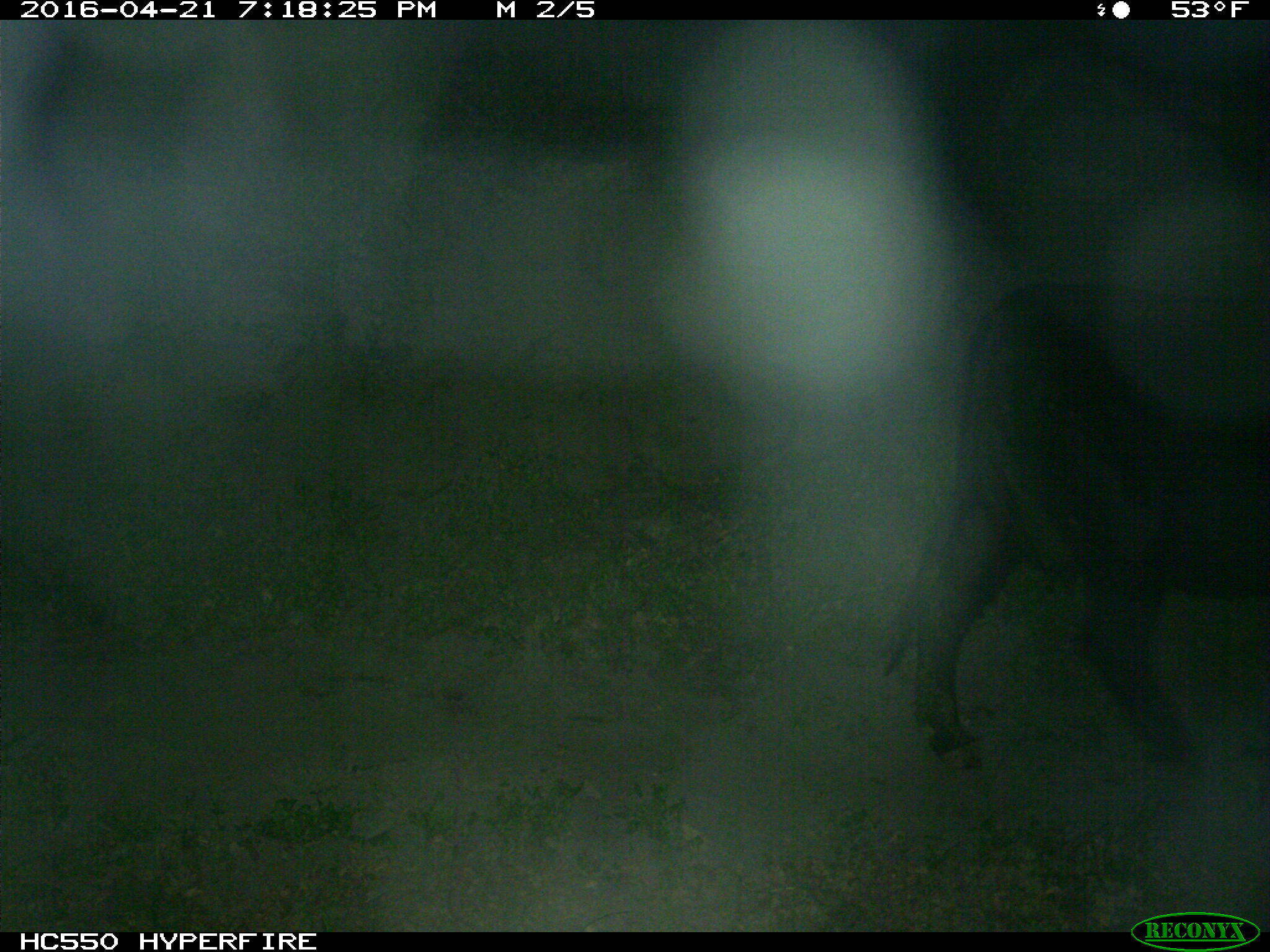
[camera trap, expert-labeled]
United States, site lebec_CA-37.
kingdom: Animalia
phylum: Chordata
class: Mammalia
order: Artiodactyla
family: Bovidae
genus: Bos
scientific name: Bos taurus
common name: domestic cow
Bos taurus (domestic cow).